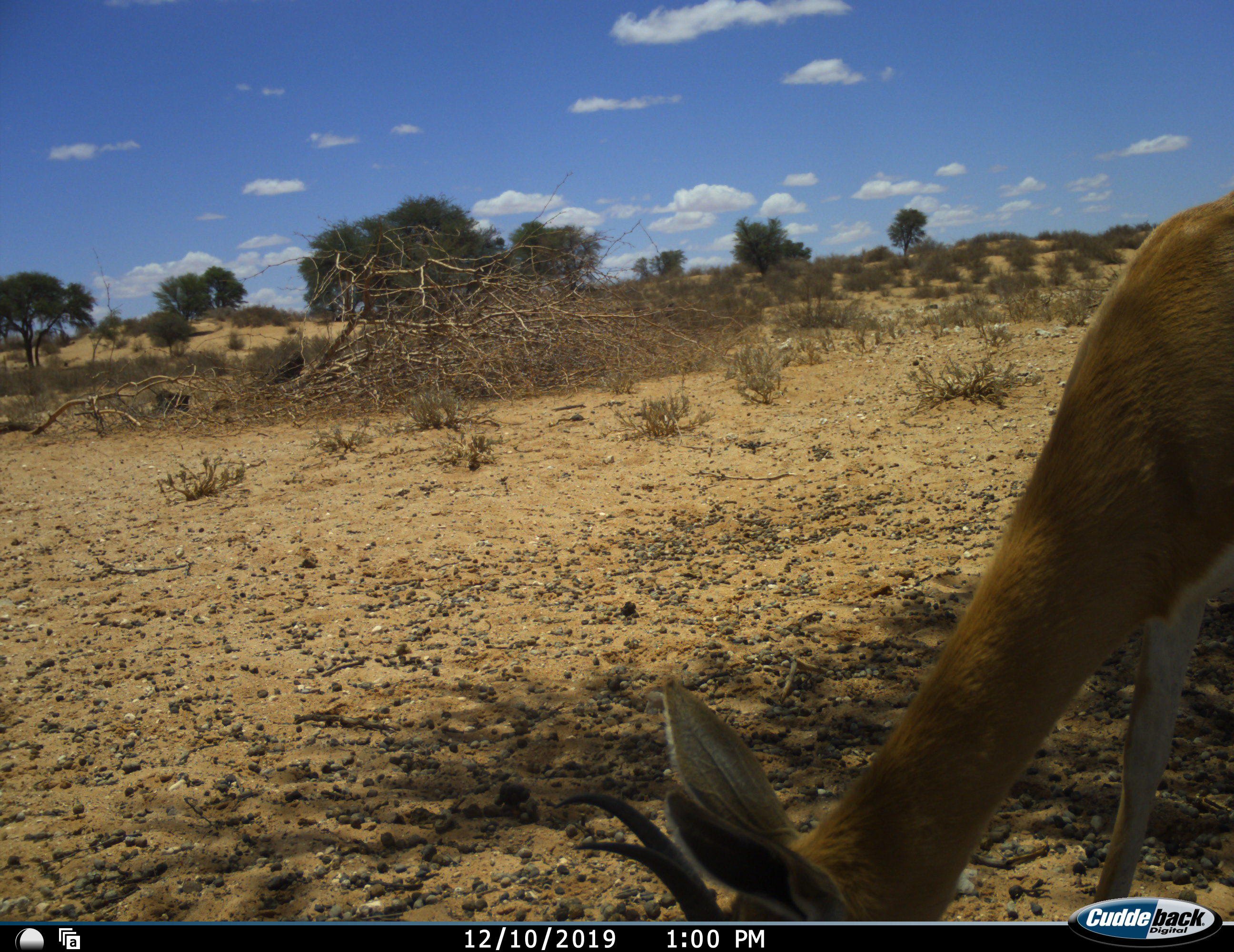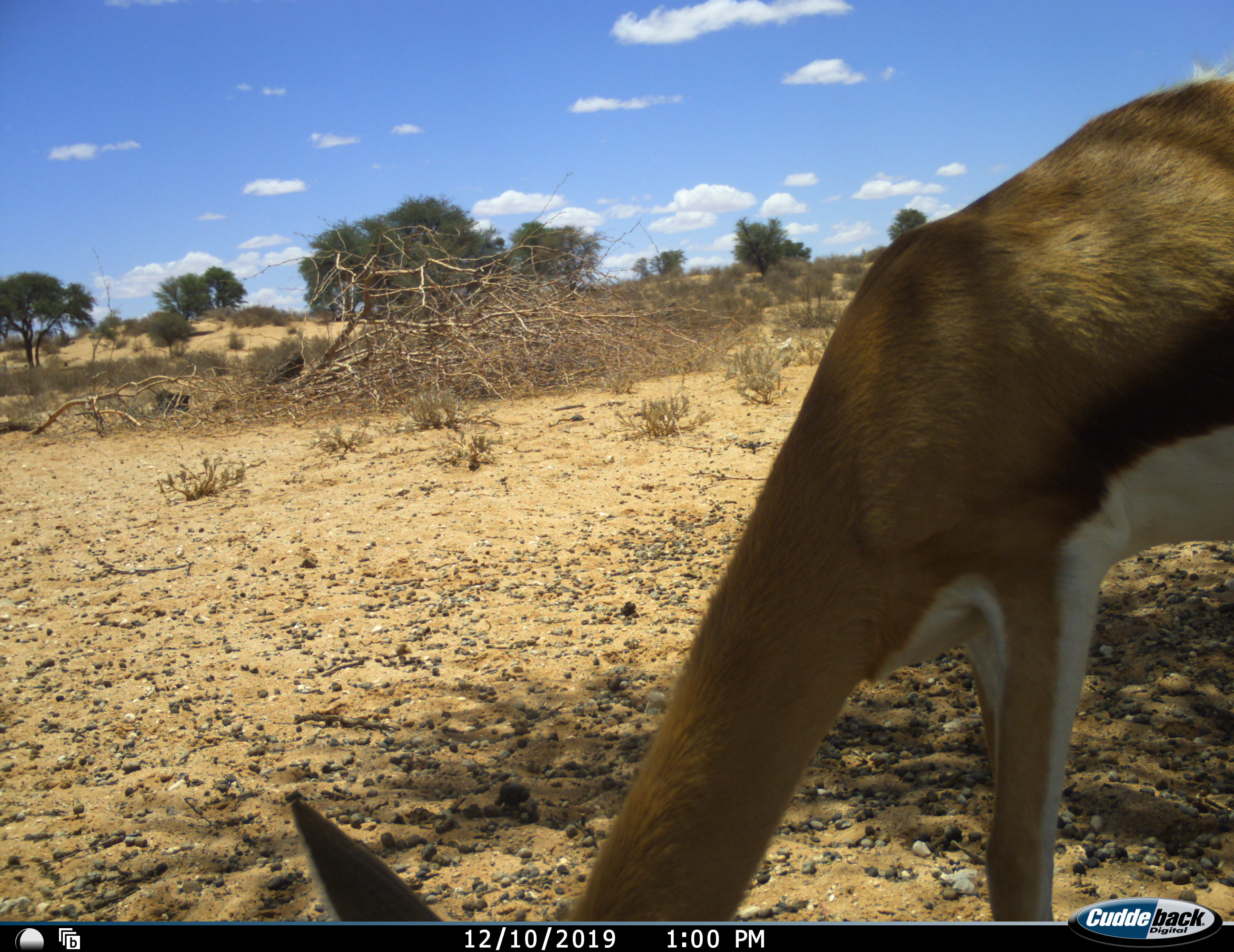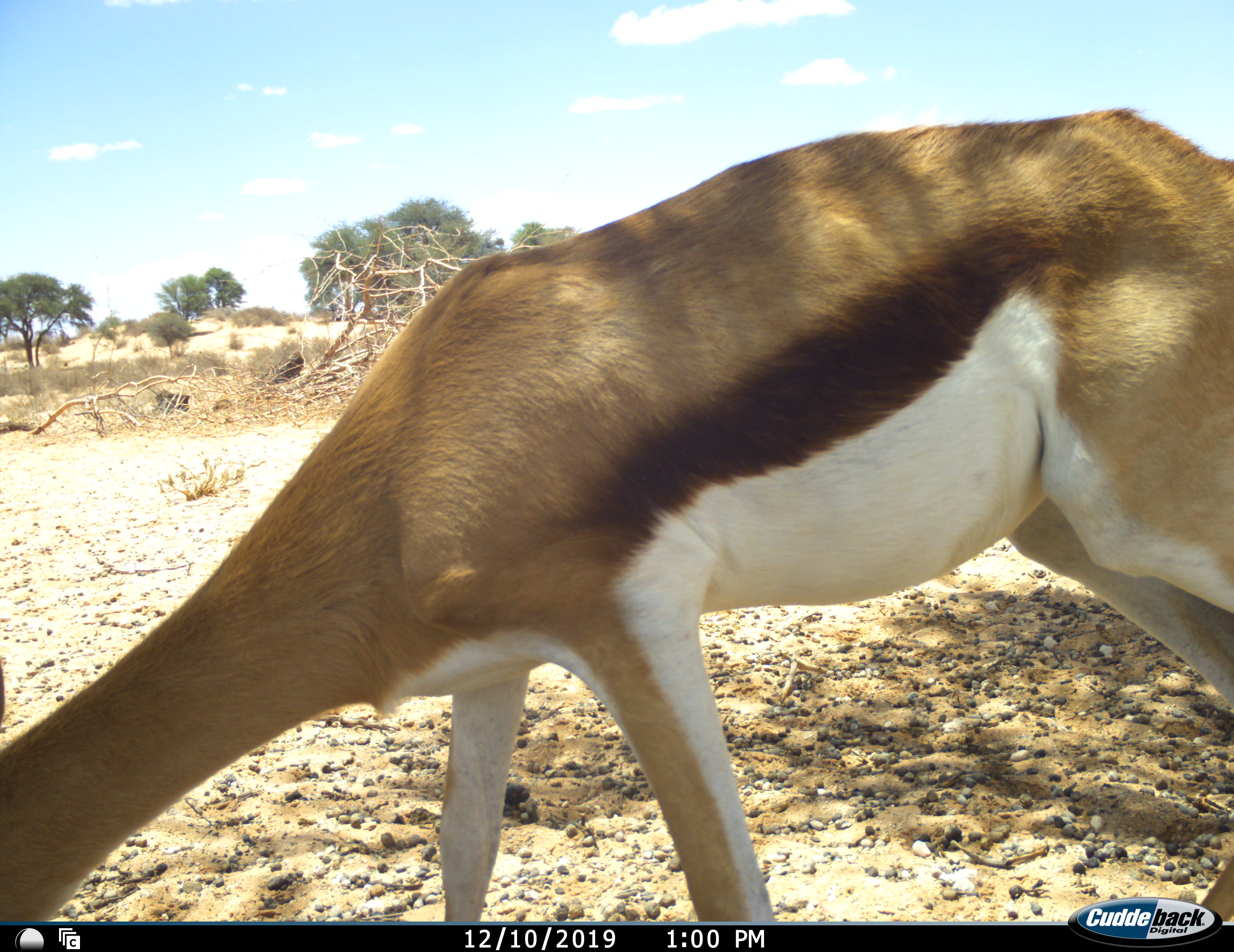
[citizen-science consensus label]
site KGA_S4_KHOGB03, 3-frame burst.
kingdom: Animalia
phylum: Chordata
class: Mammalia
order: Artiodactyla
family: Bovidae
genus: Antidorcas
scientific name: Antidorcas marsupialis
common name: springbok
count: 1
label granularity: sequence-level